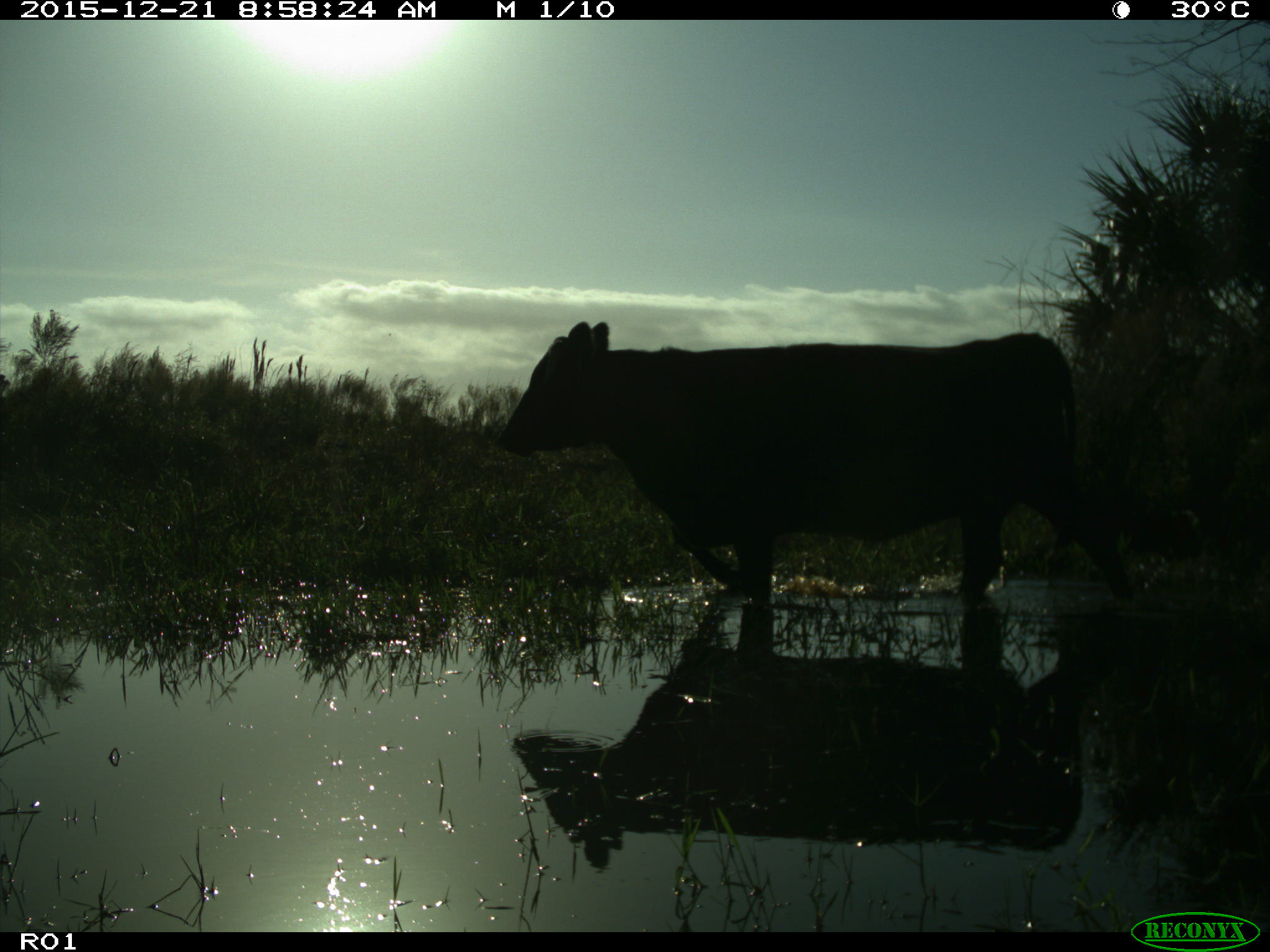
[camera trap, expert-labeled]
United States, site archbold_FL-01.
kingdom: Animalia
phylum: Chordata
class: Mammalia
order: Artiodactyla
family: Bovidae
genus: Bos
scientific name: Bos taurus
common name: domestic cow